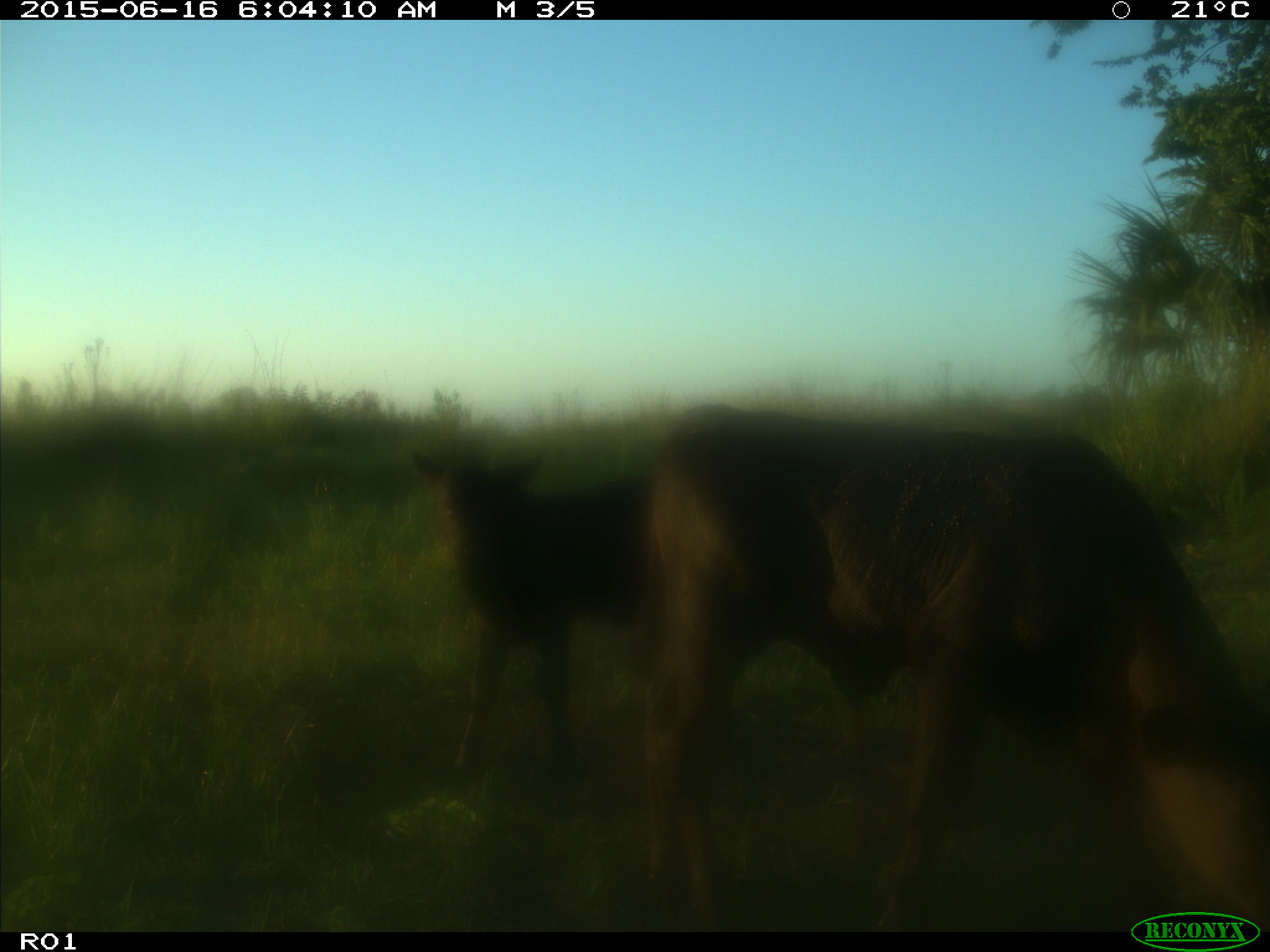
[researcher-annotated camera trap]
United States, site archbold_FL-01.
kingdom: Animalia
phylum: Chordata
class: Mammalia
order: Artiodactyla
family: Bovidae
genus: Bos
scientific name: Bos taurus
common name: domestic cow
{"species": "Bos taurus (domestic cow)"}